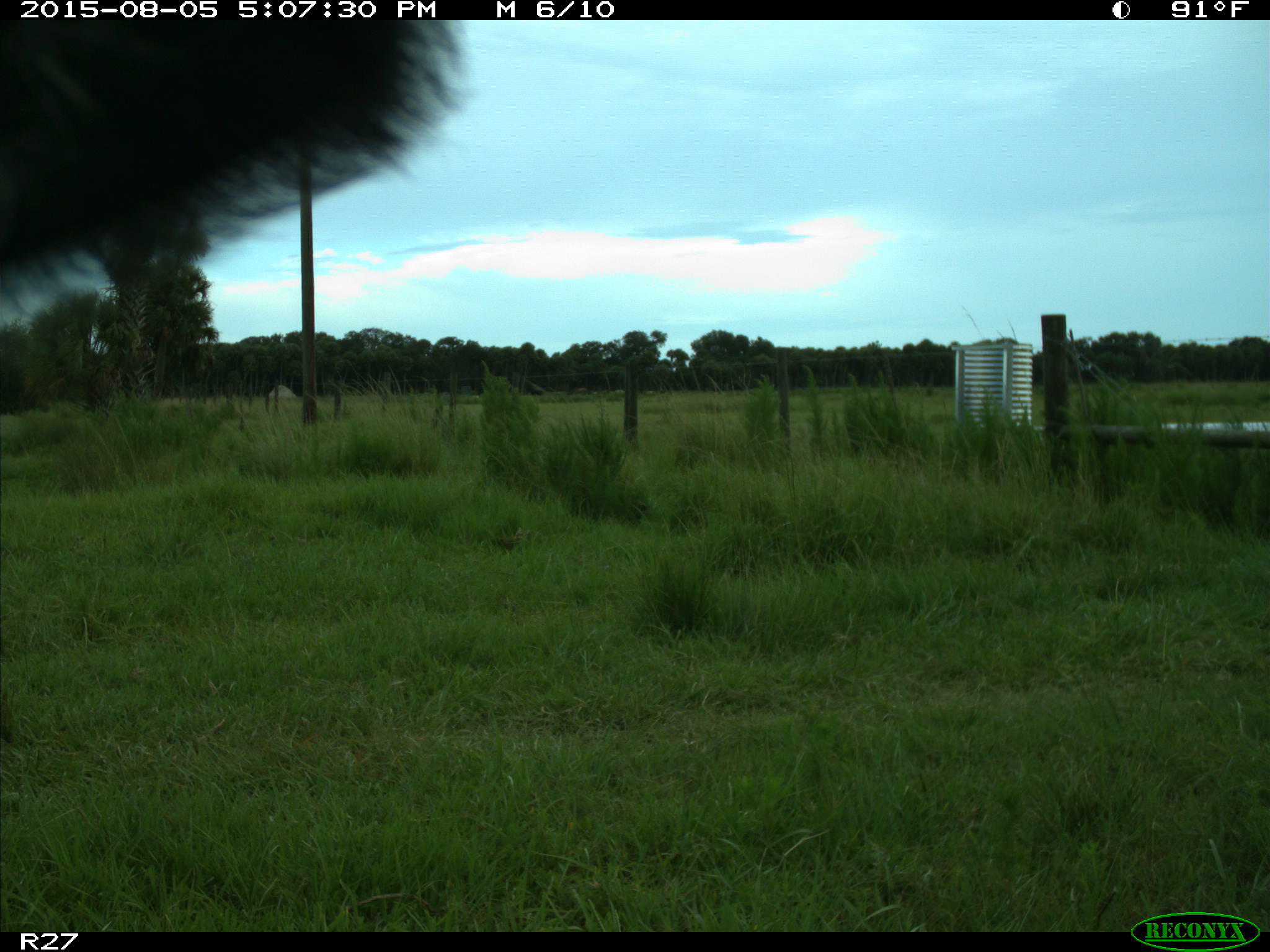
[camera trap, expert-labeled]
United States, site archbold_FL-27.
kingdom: Animalia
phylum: Chordata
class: Mammalia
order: Artiodactyla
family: Bovidae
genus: Bos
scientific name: Bos taurus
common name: domestic cow